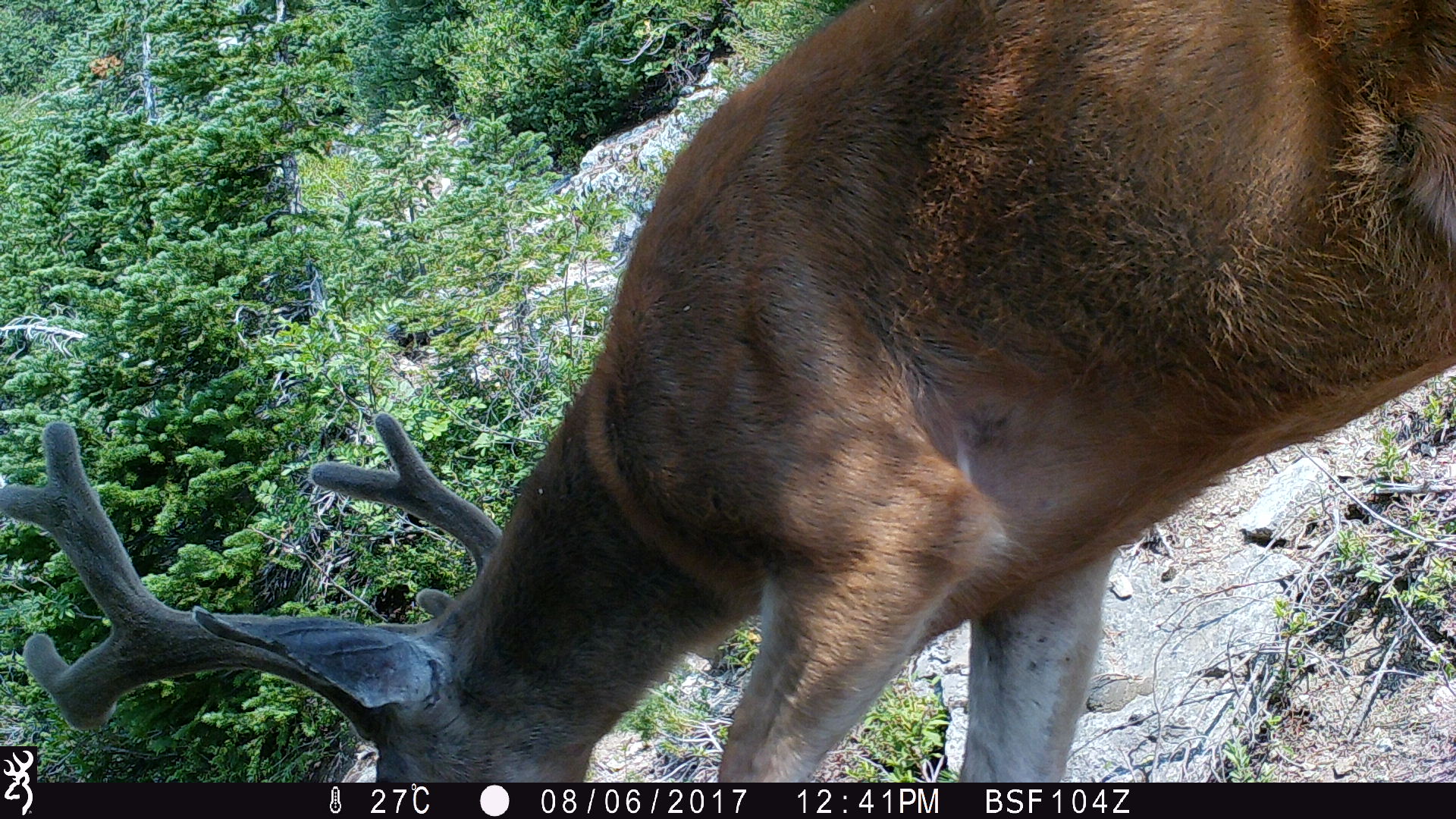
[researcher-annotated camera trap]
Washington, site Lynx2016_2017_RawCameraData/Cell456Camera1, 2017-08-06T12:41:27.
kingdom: Animalia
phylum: Chordata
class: Mammalia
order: Artiodactyla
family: Cervidae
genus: Odocoileus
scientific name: Odocoileus hemionus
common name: mule deer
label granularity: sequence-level